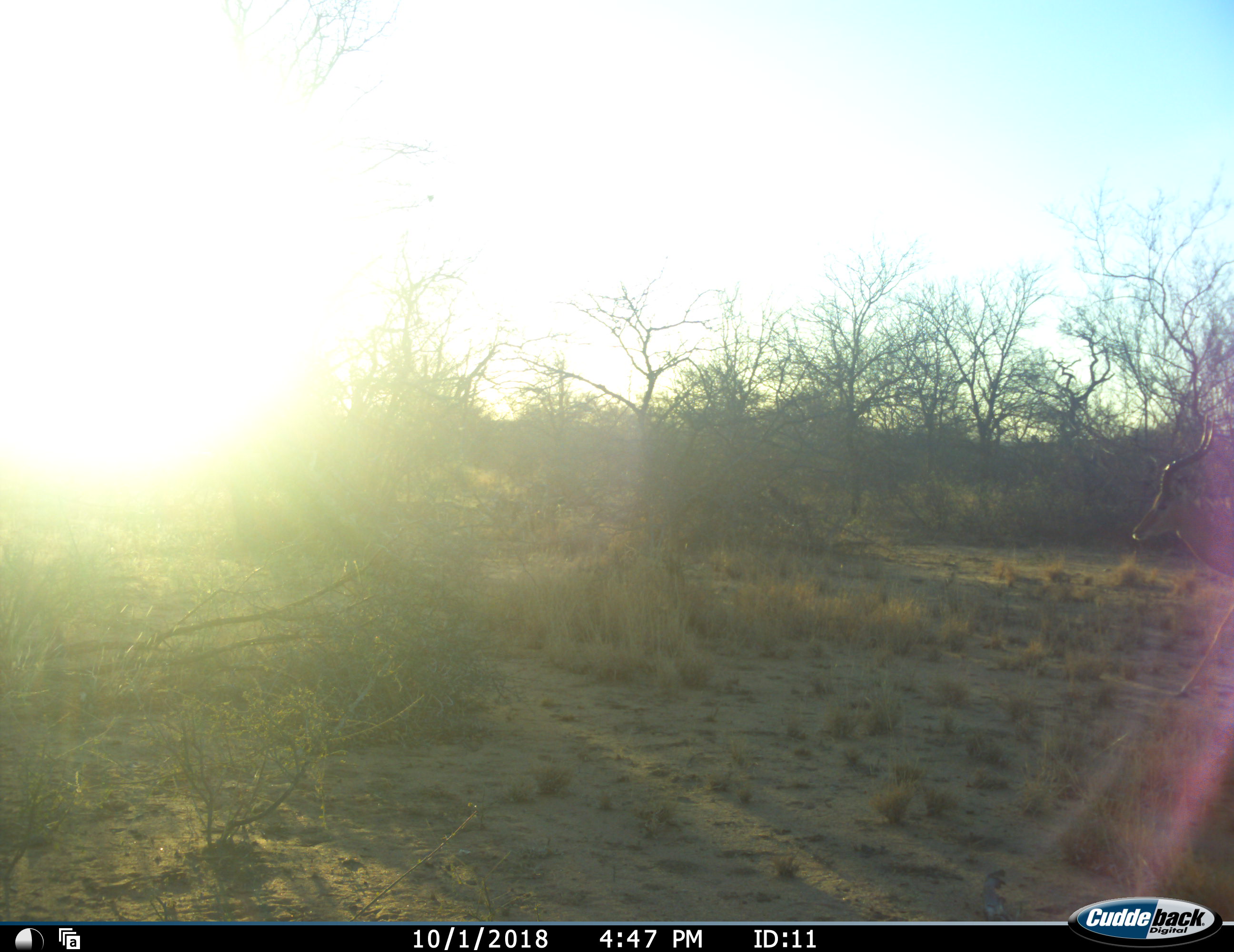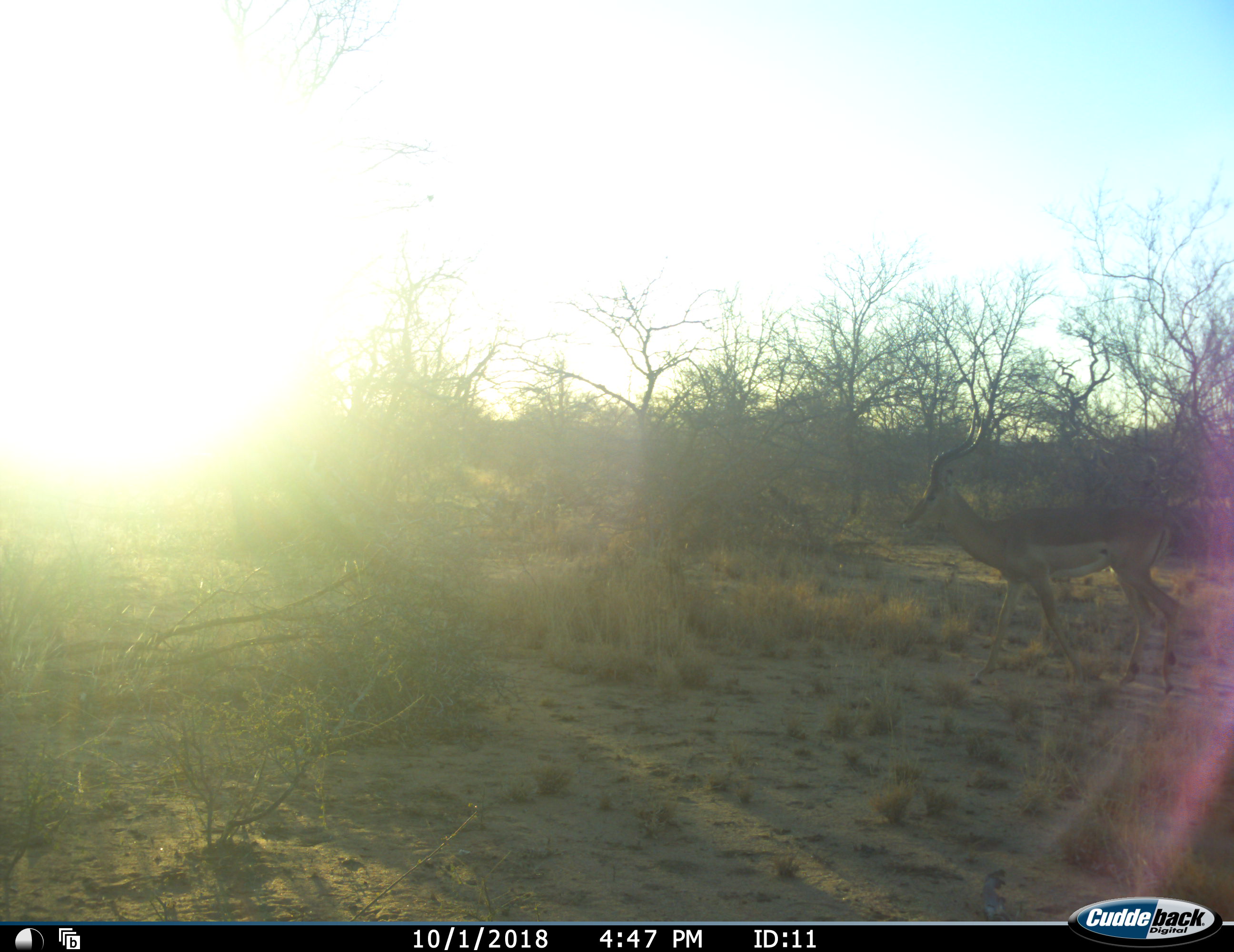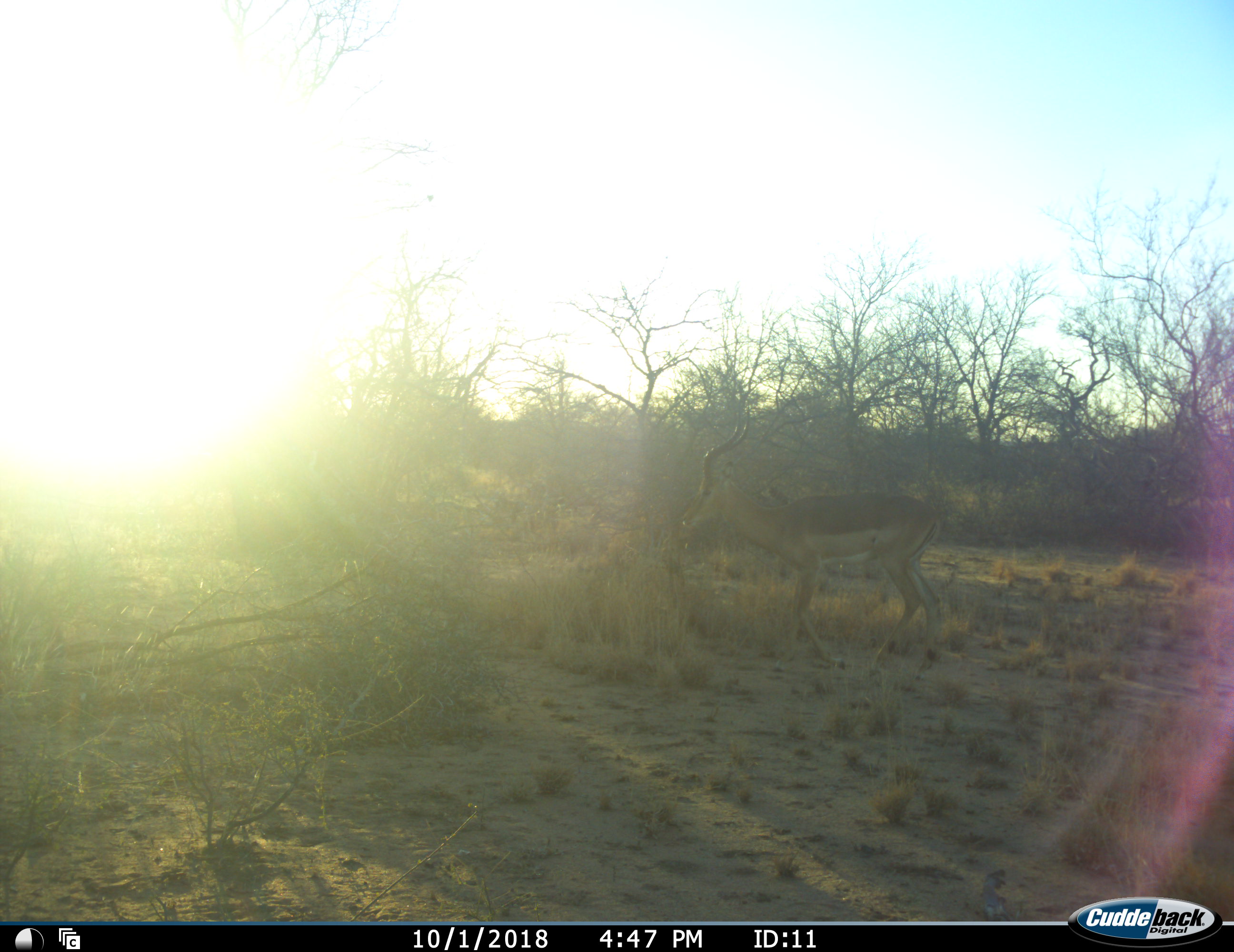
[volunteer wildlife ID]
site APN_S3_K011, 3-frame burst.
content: unidentified animal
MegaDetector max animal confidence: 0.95